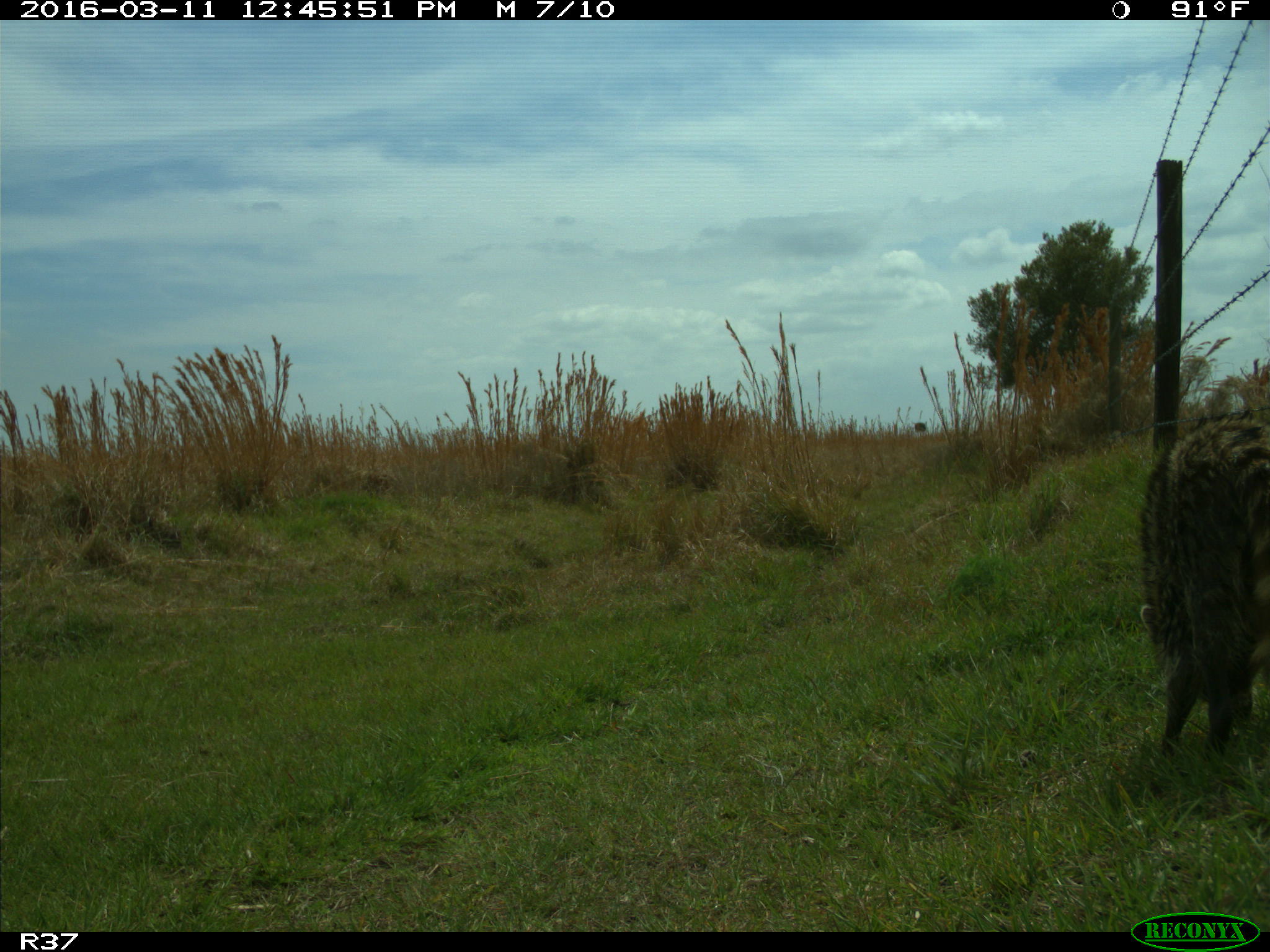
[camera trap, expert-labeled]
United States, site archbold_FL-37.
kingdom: Animalia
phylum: Chordata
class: Mammalia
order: Carnivora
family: Procyonidae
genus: Procyon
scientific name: Procyon lotor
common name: common raccoon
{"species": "Procyon lotor (common raccoon)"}